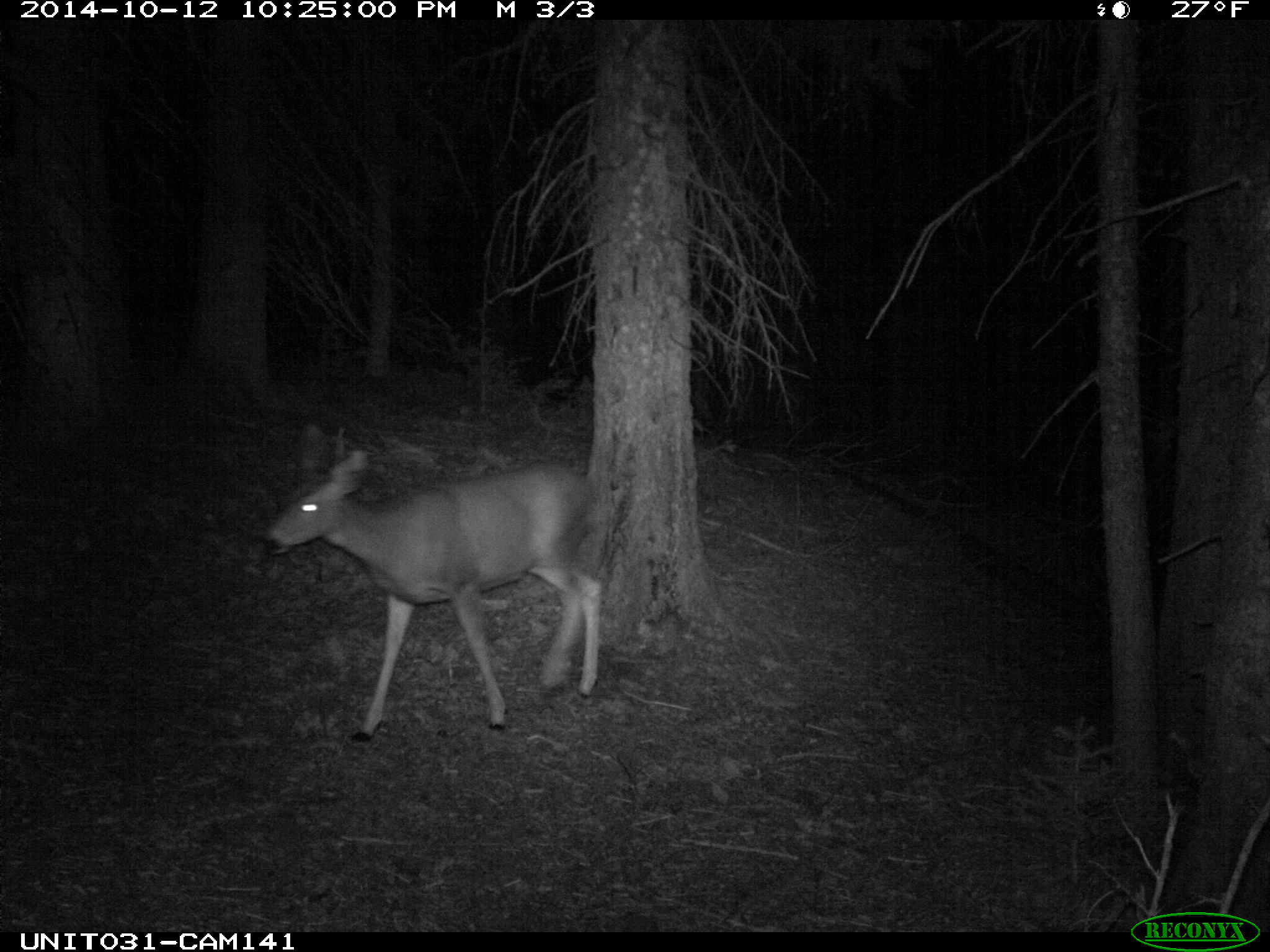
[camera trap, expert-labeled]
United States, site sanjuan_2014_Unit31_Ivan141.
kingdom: Animalia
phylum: Chordata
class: Mammalia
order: Artiodactyla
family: Cervidae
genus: Odocoileus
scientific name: Odocoileus hemionus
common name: mule deer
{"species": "Odocoileus hemionus (mule deer)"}